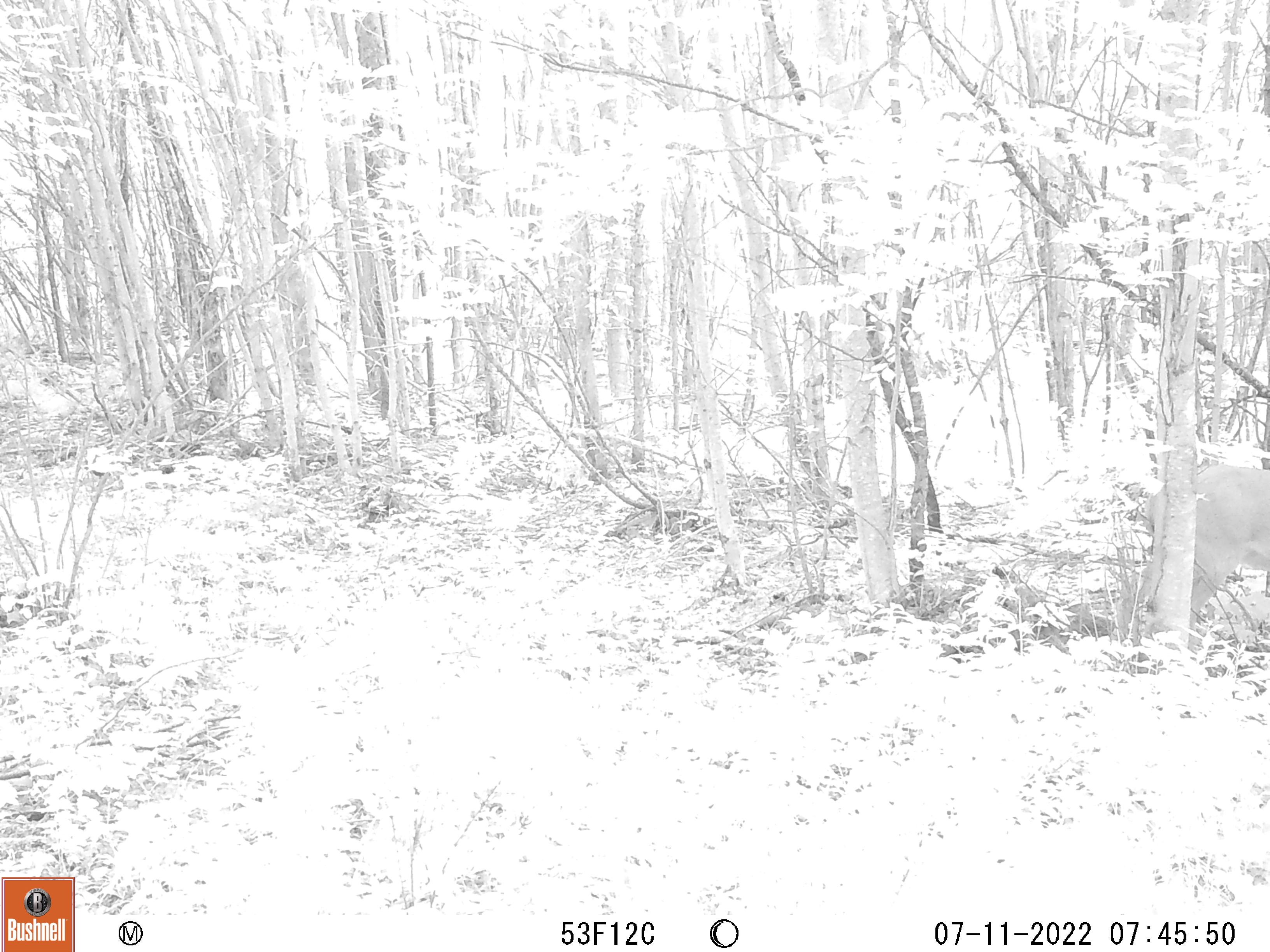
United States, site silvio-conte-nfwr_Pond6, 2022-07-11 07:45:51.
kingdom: Animalia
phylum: Chordata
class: Mammalia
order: Artiodactyla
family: Cervidae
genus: Odocoileus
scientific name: Odocoileus virginianus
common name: white-tailed deer